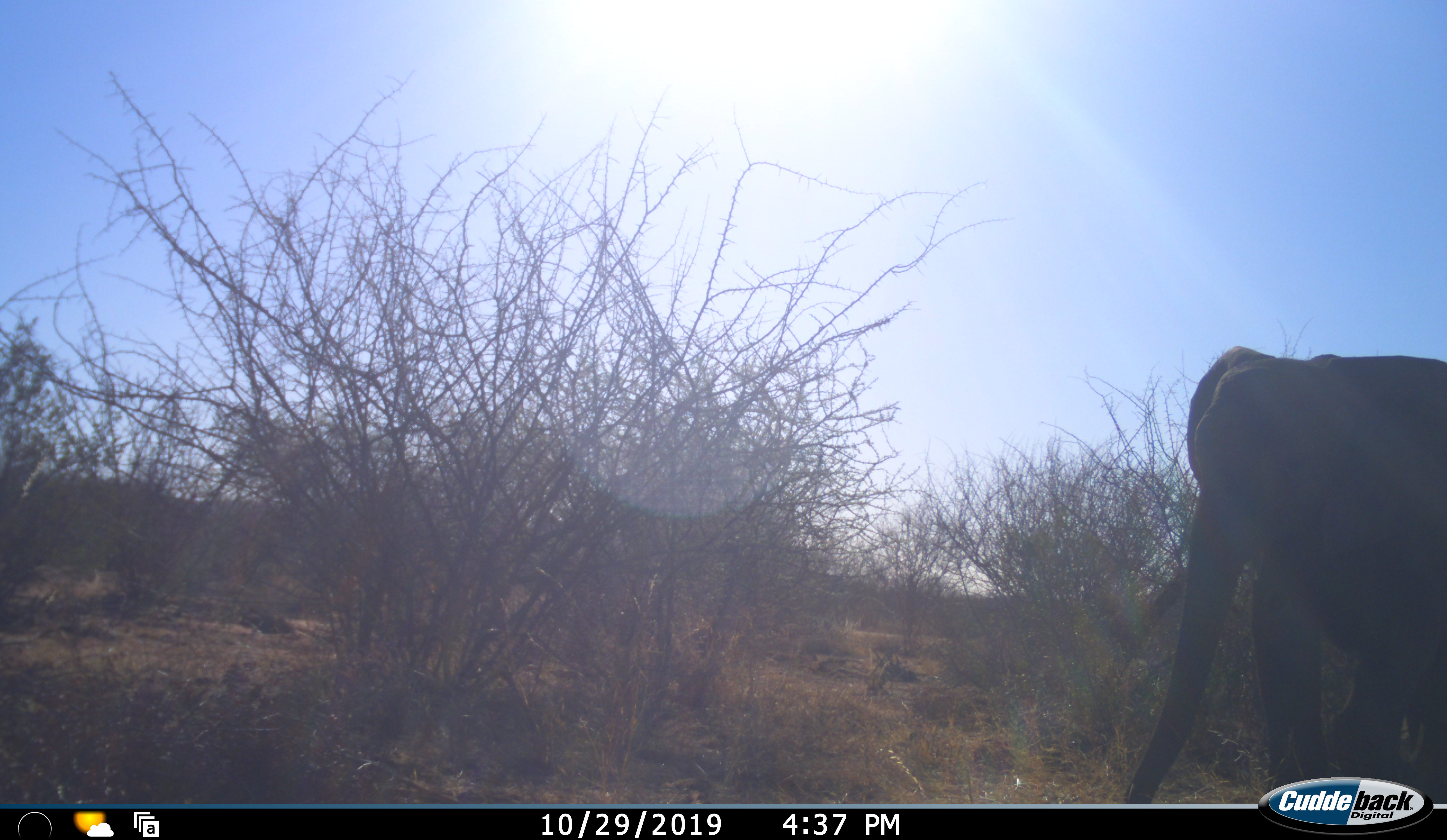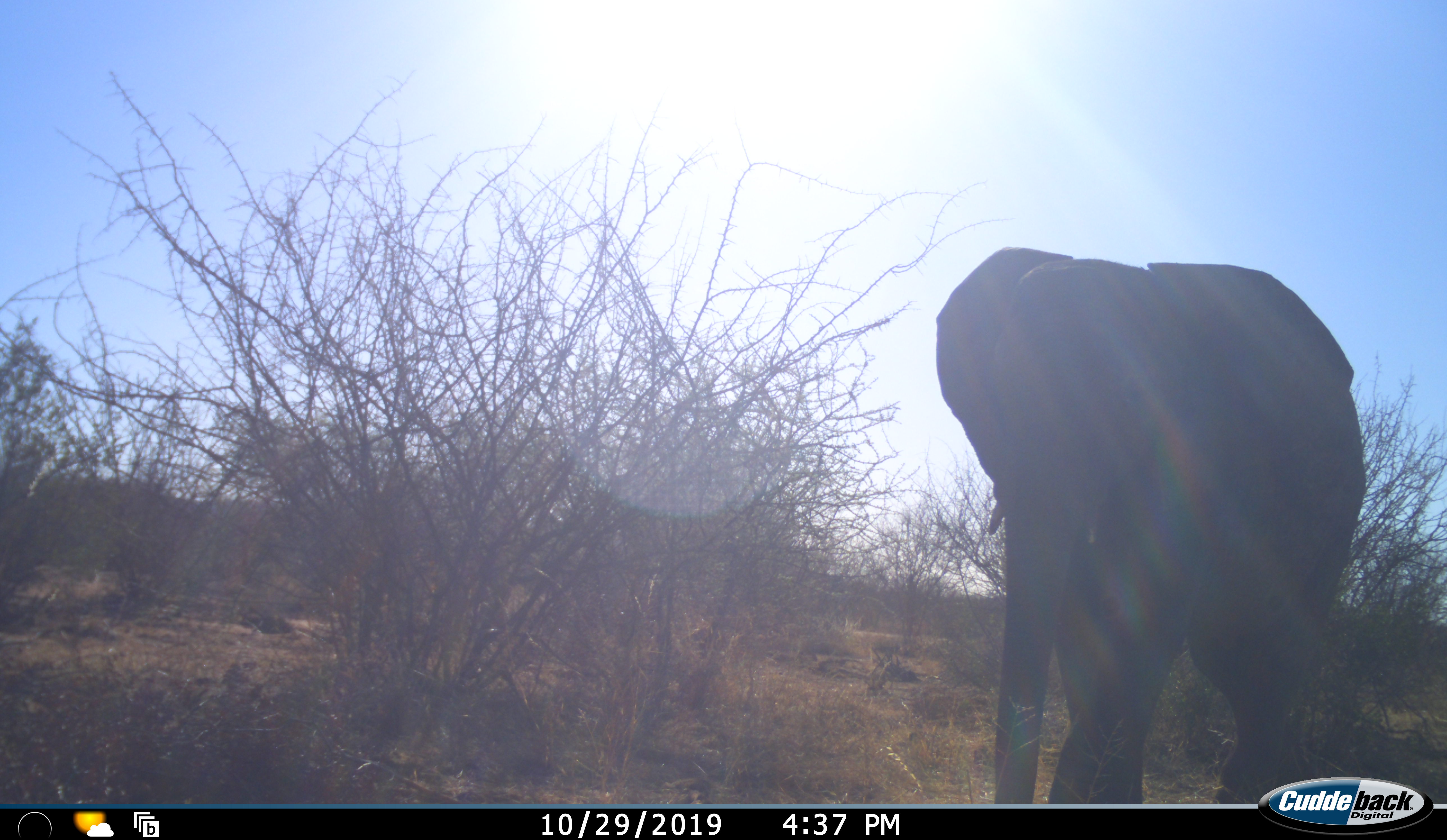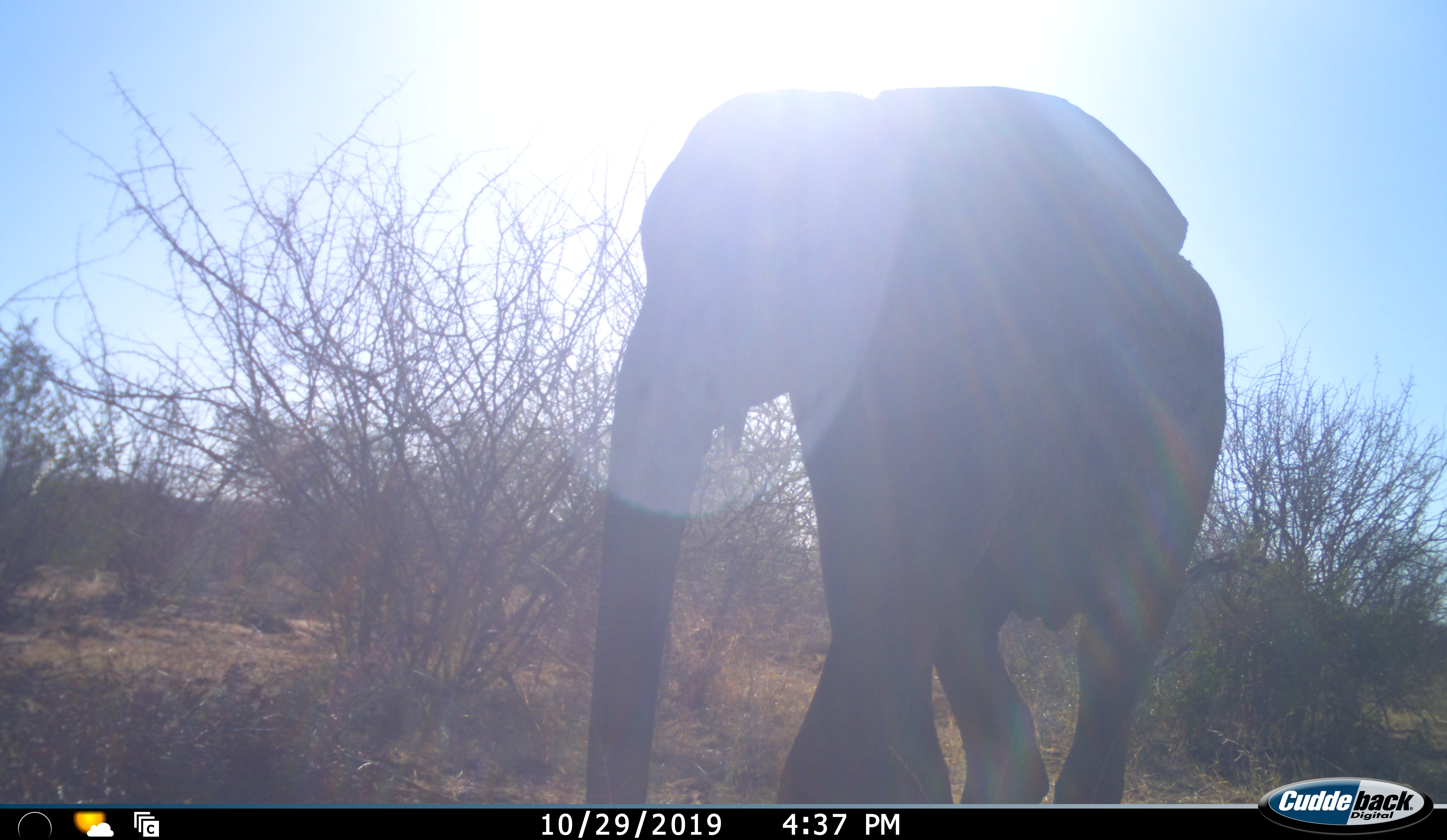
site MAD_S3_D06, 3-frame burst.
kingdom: Animalia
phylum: Chordata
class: Mammalia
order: Proboscidea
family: Elephantidae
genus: Loxodonta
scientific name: Loxodonta africana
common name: african bush elephant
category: elephant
Elephant (african bush elephant) (Loxodonta africana), count 1. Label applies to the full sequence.